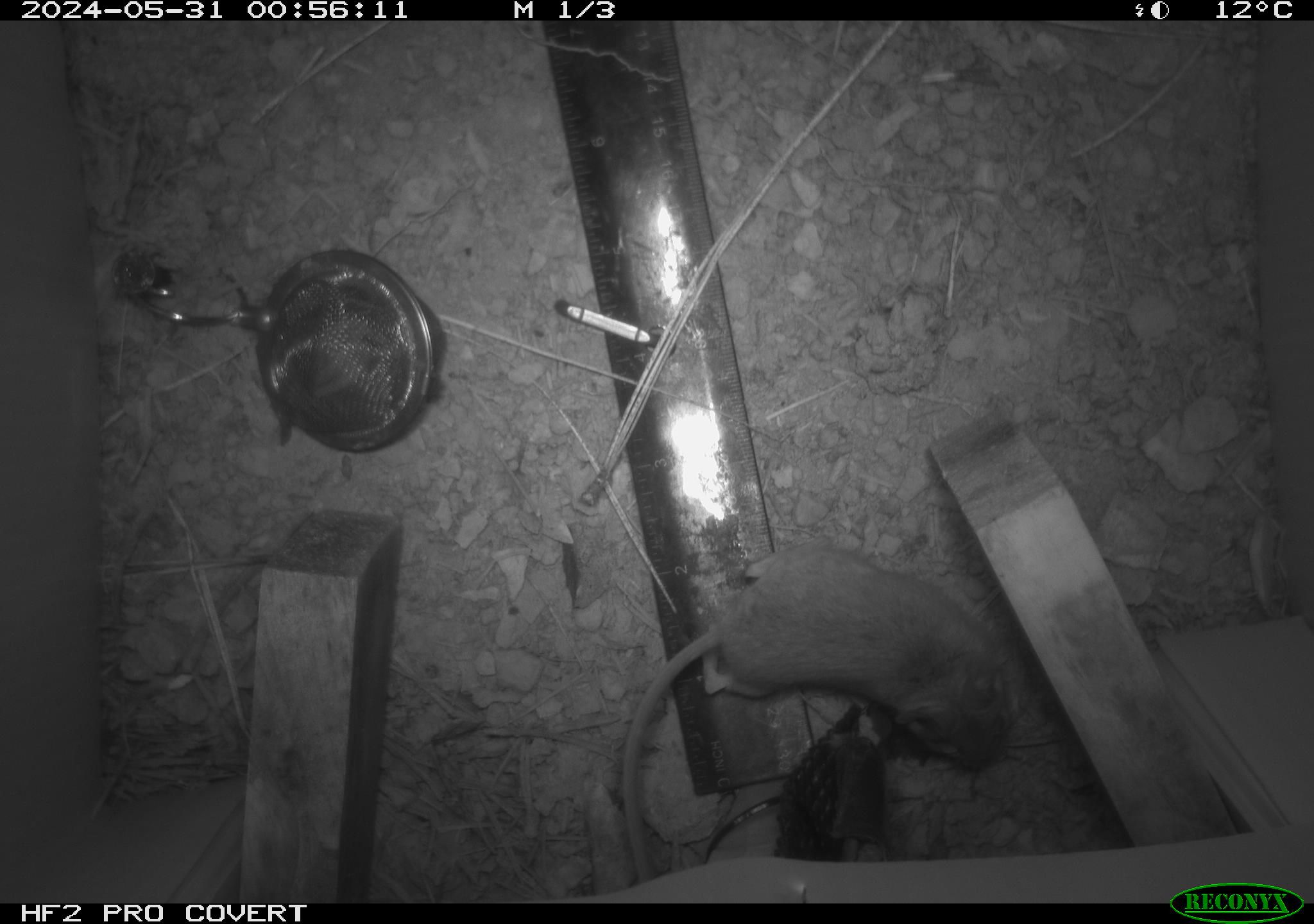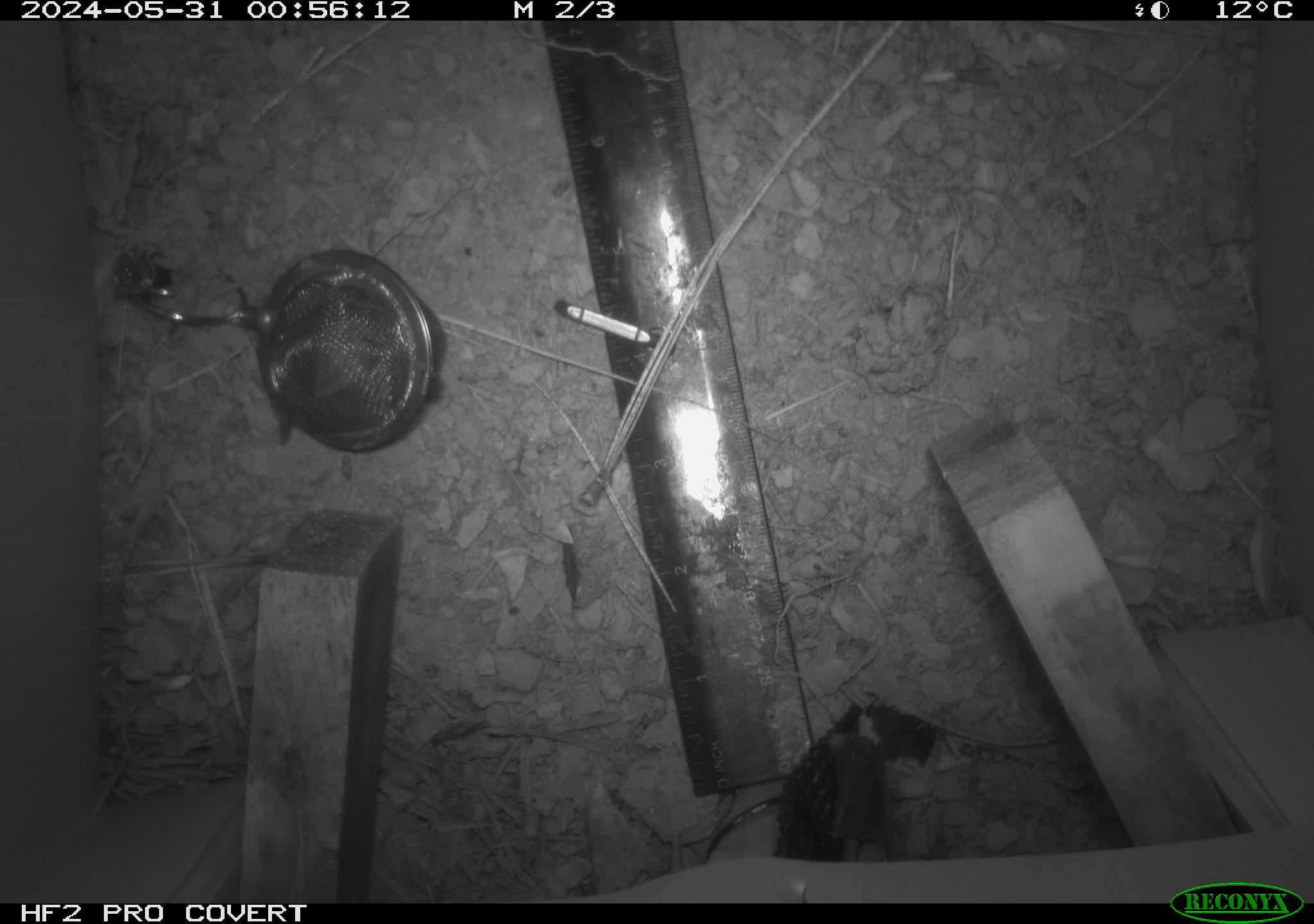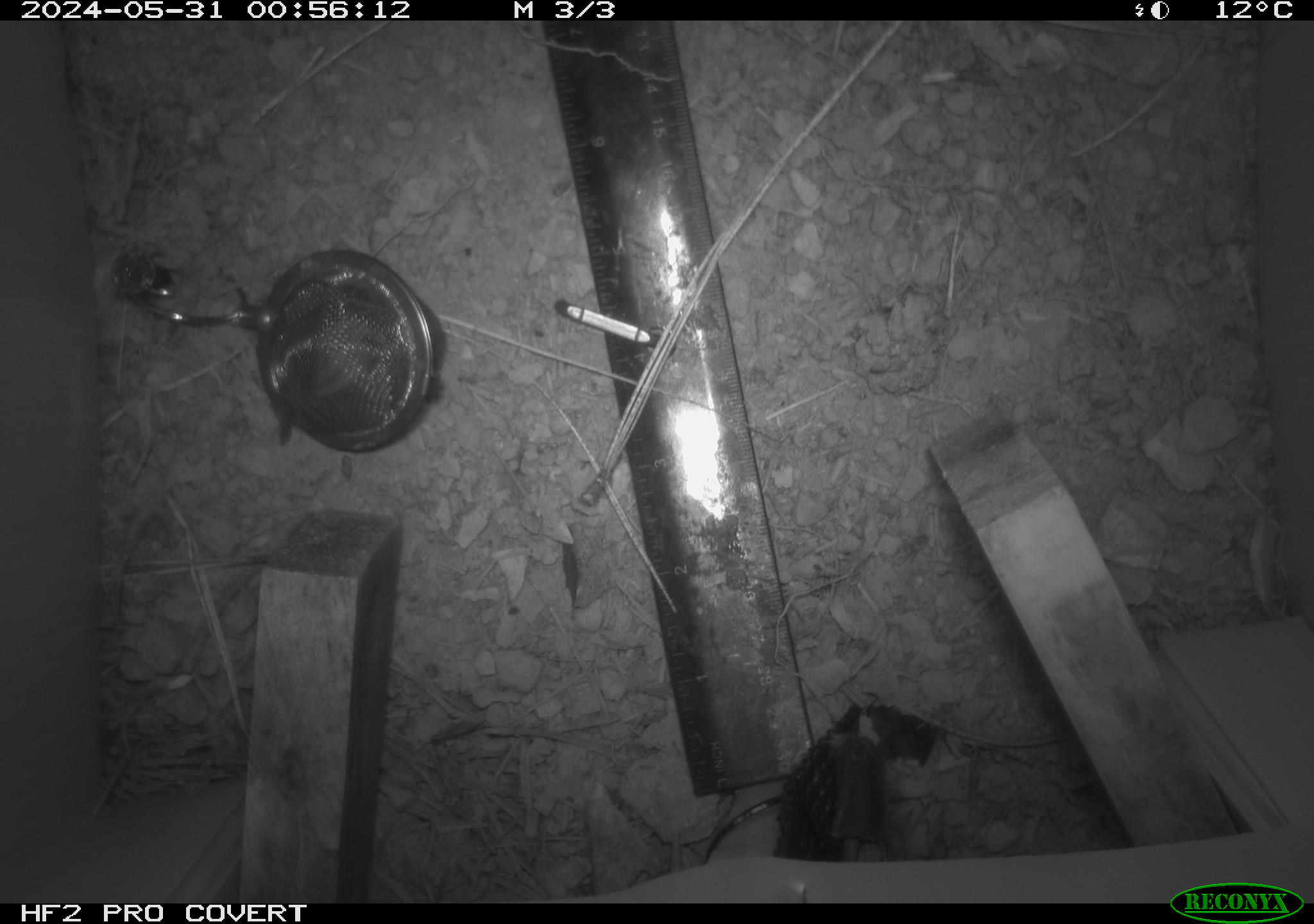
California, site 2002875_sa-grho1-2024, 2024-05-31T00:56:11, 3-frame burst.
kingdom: Animalia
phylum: Chordata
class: Mammalia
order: Rodentia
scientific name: Rodentia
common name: mouse species